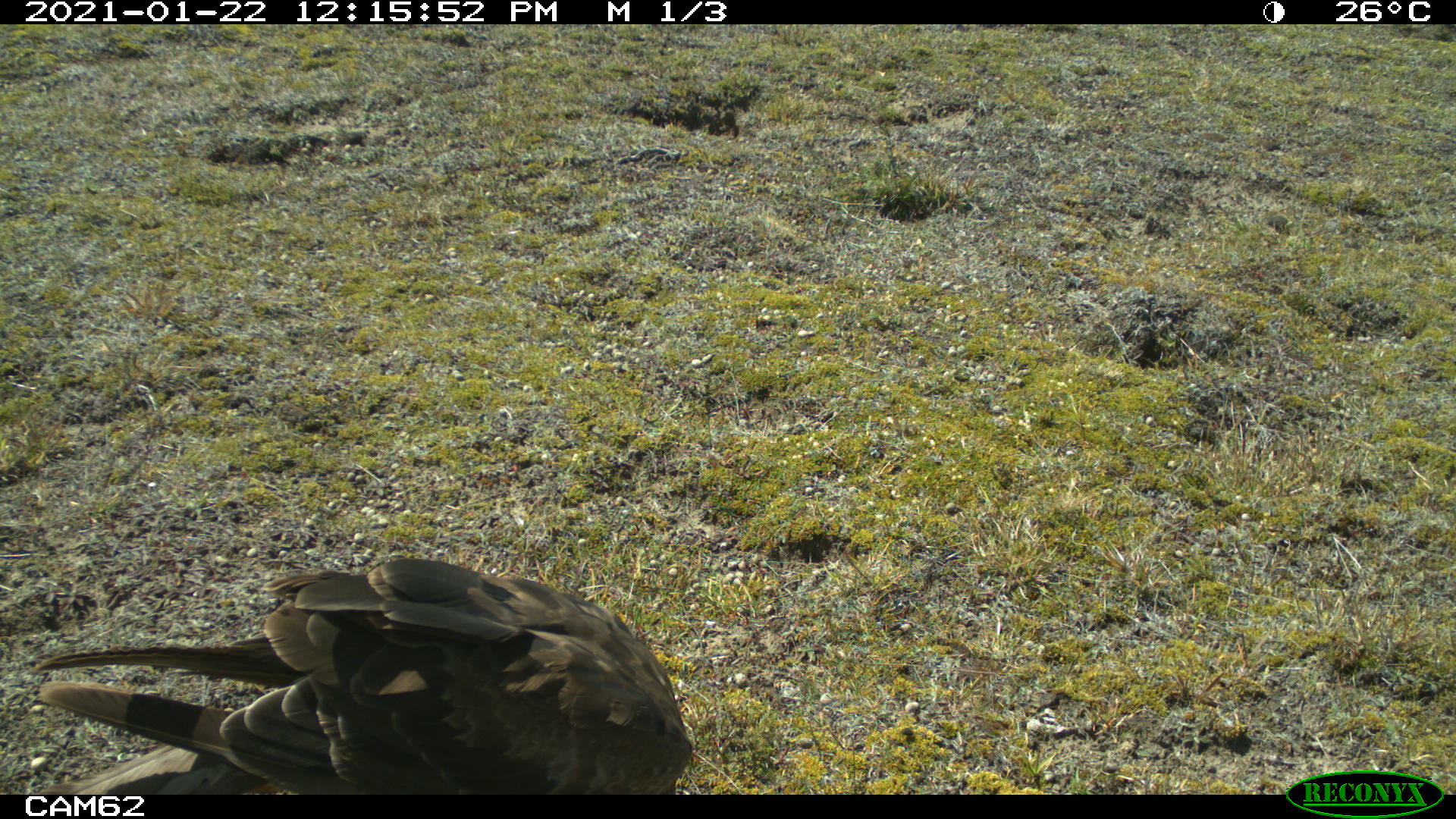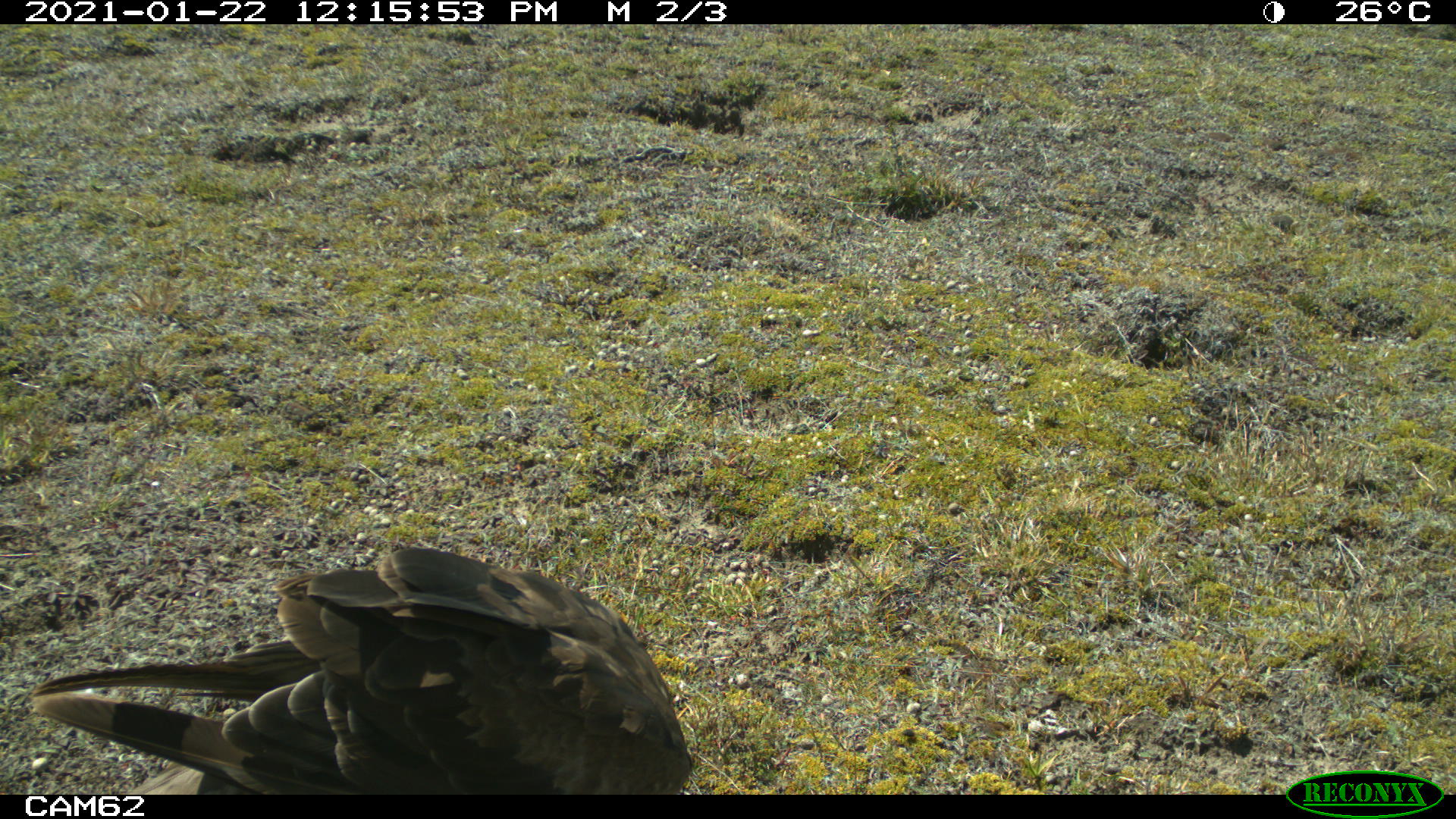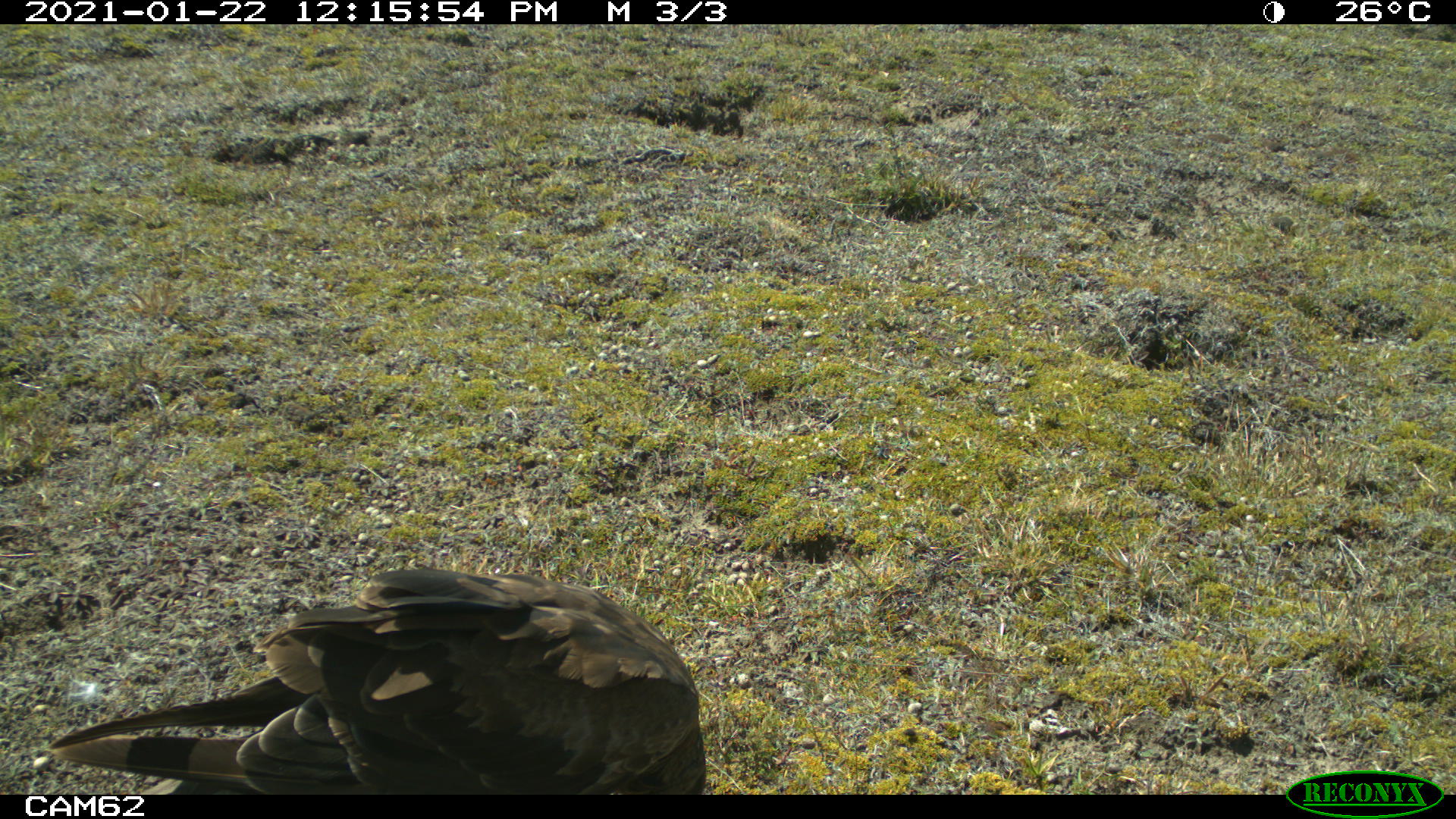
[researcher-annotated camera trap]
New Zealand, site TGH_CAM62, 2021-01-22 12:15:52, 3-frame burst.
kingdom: Animalia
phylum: Chordata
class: Aves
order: Accipitriformes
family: Accipitridae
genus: Circus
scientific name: Circus approximans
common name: swamp harrier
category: harrier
Harrier (swamp harrier) (Circus approximans).